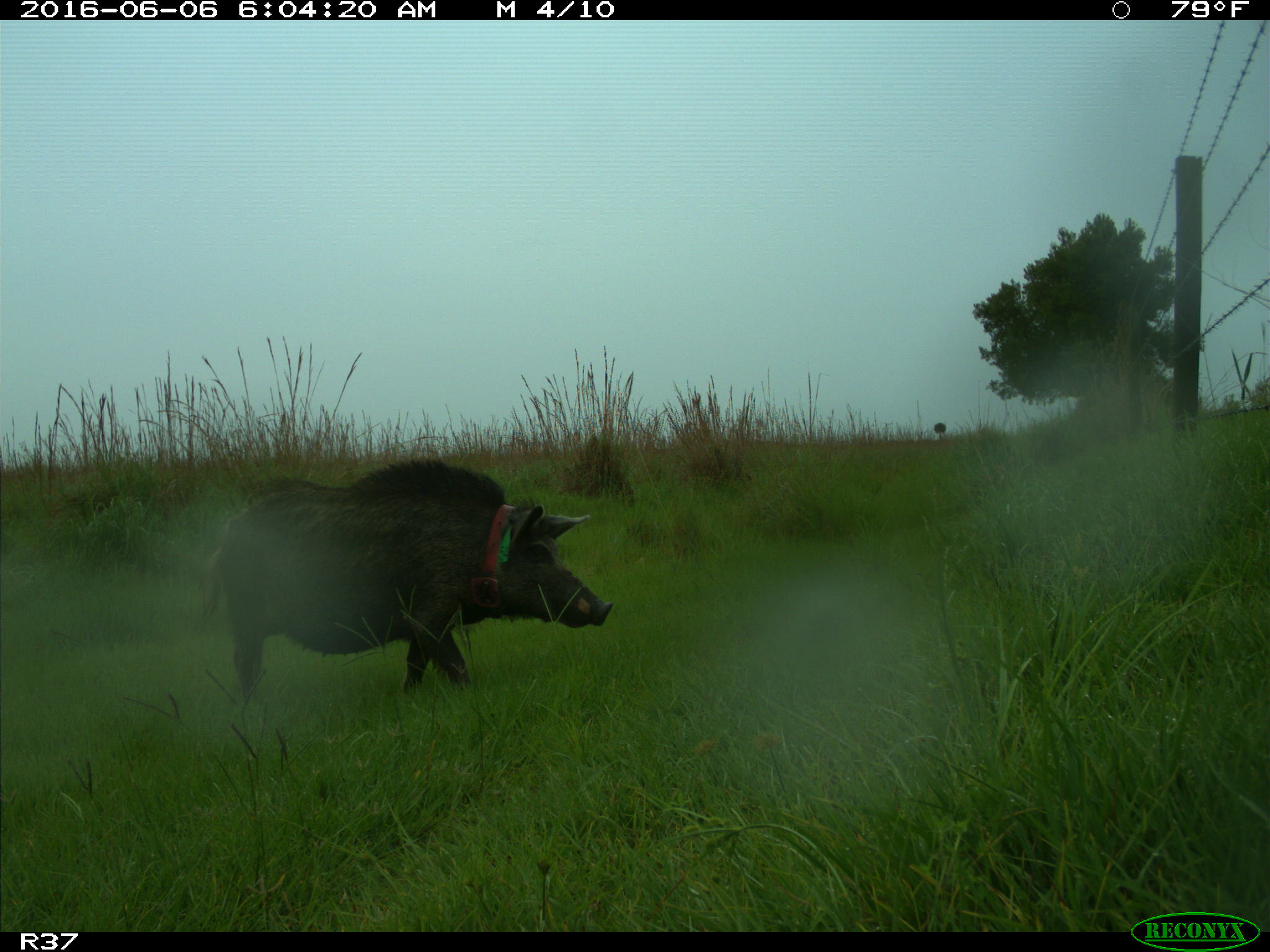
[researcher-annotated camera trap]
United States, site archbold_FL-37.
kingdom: Animalia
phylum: Chordata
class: Mammalia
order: Artiodactyla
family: Suidae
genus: Sus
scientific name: Sus scrofa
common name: wild boar